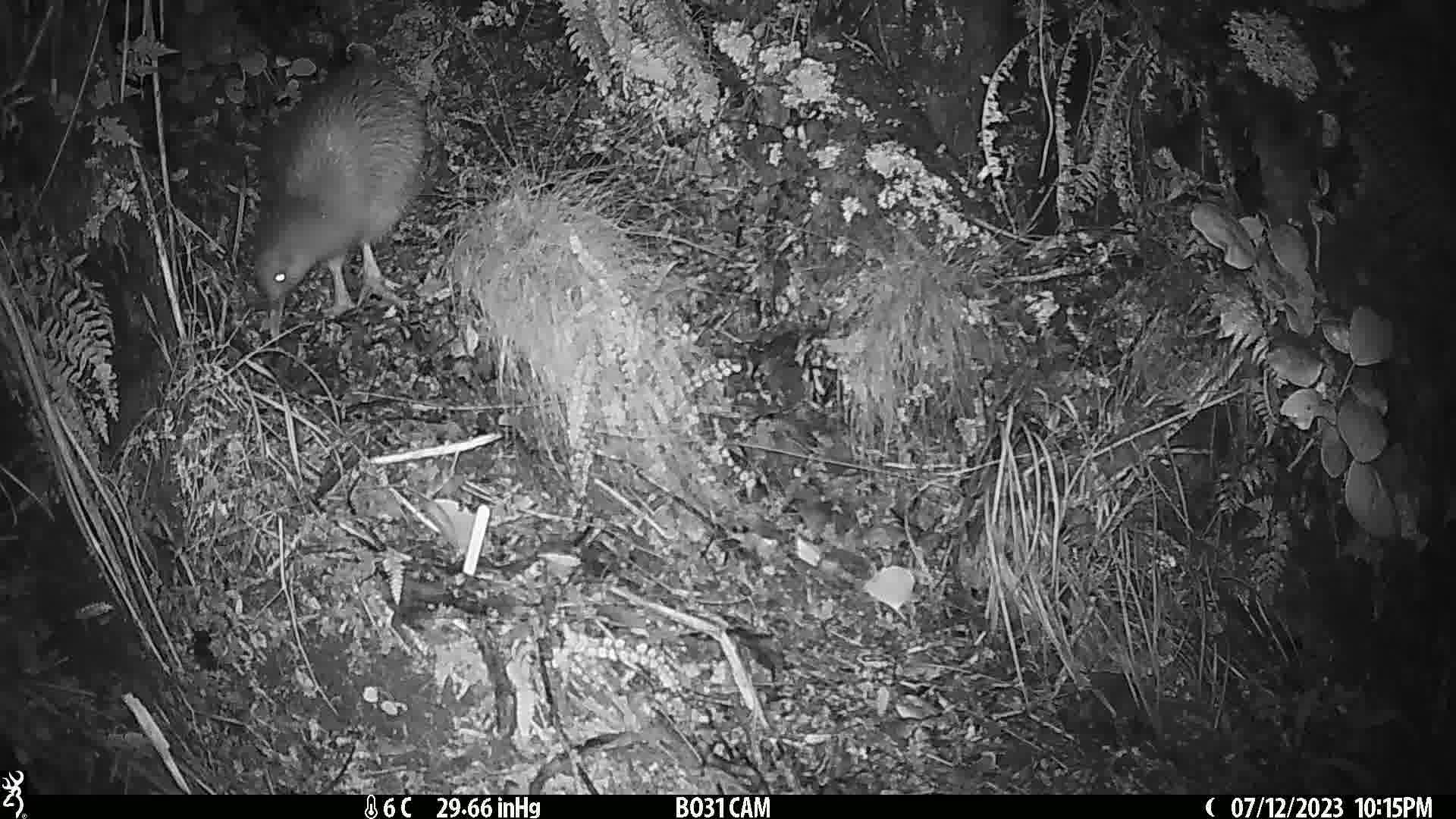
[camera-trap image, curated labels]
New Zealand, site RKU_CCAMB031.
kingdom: Animalia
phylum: Chordata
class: Aves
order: Apterygiformes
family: Apterygidae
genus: Apteryx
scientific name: Apteryx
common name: kiwi